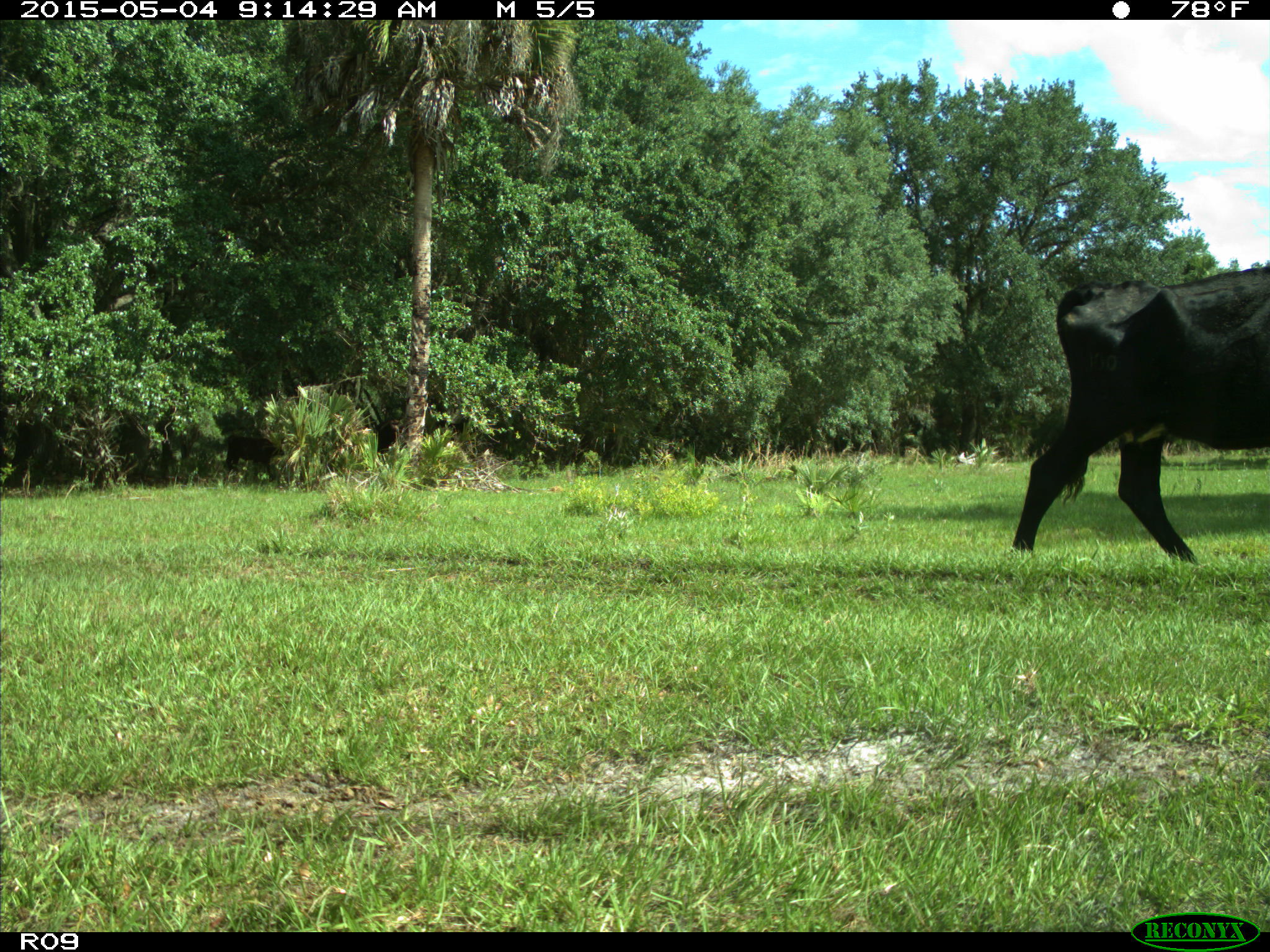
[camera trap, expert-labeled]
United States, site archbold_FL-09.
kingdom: Animalia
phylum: Chordata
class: Mammalia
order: Artiodactyla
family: Bovidae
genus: Bos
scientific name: Bos taurus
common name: domestic cow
Bos taurus (domestic cow).